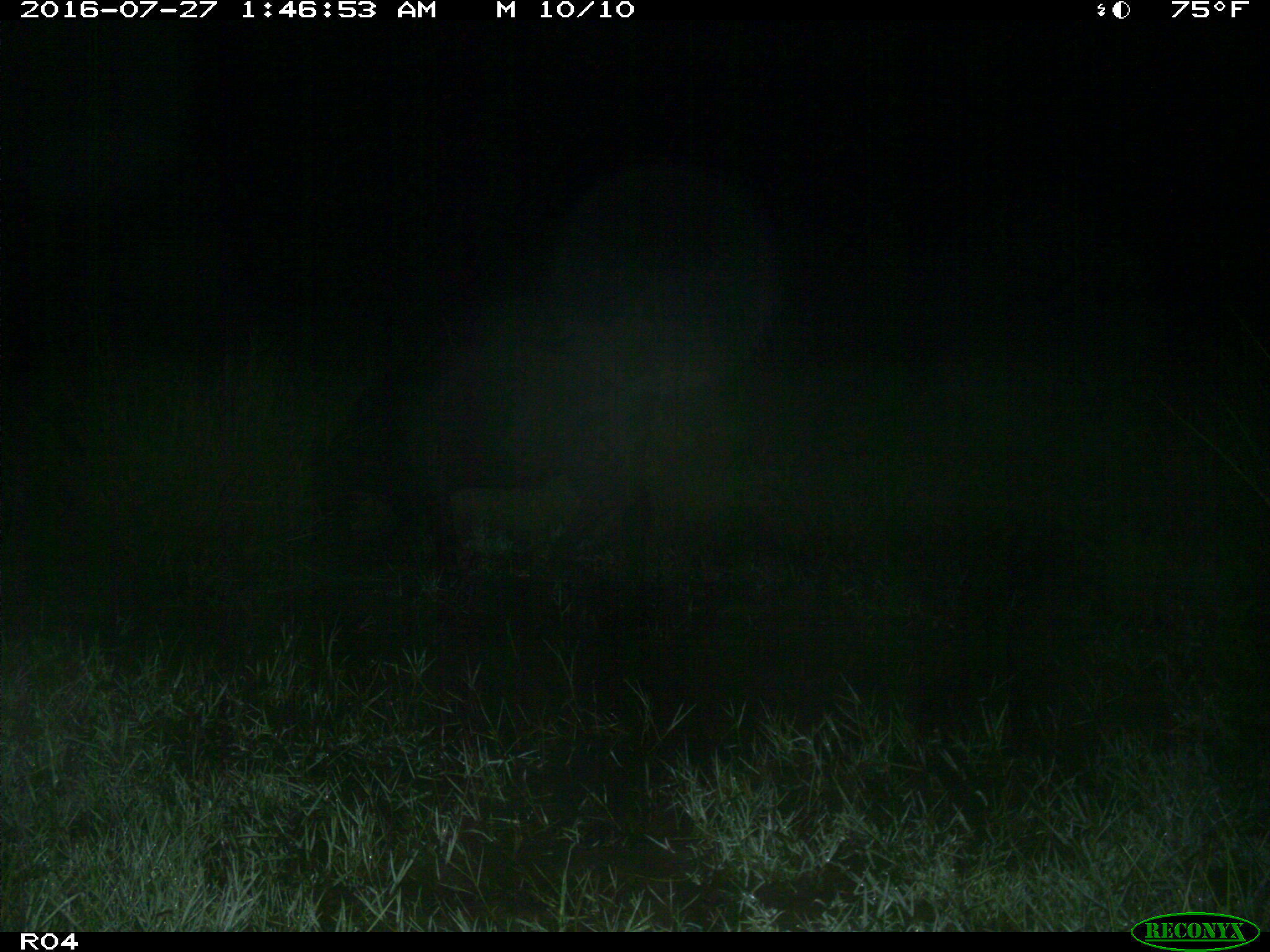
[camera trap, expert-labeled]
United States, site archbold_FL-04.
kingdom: Animalia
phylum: Chordata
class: Mammalia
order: Artiodactyla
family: Bovidae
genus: Bos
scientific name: Bos taurus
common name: domestic cow